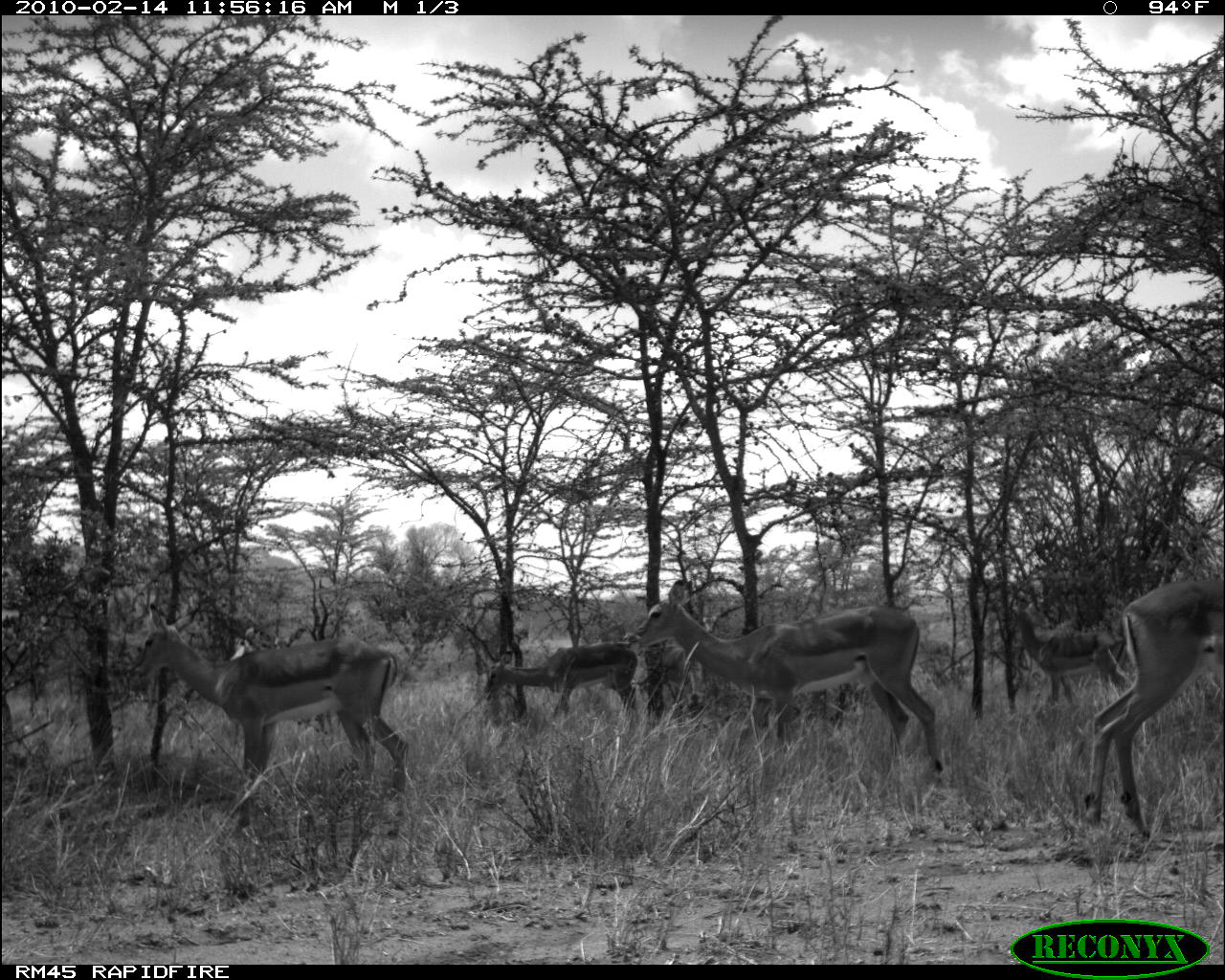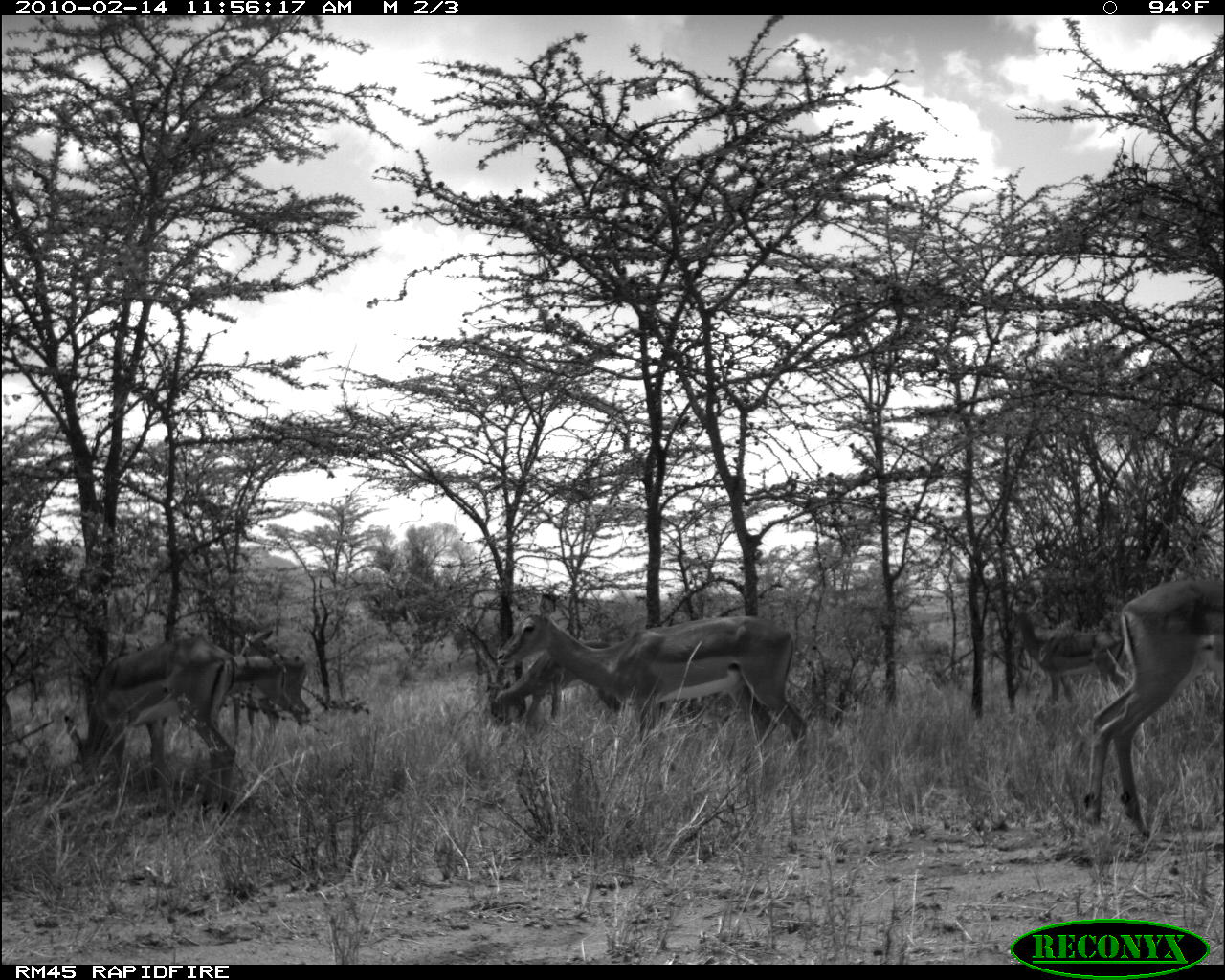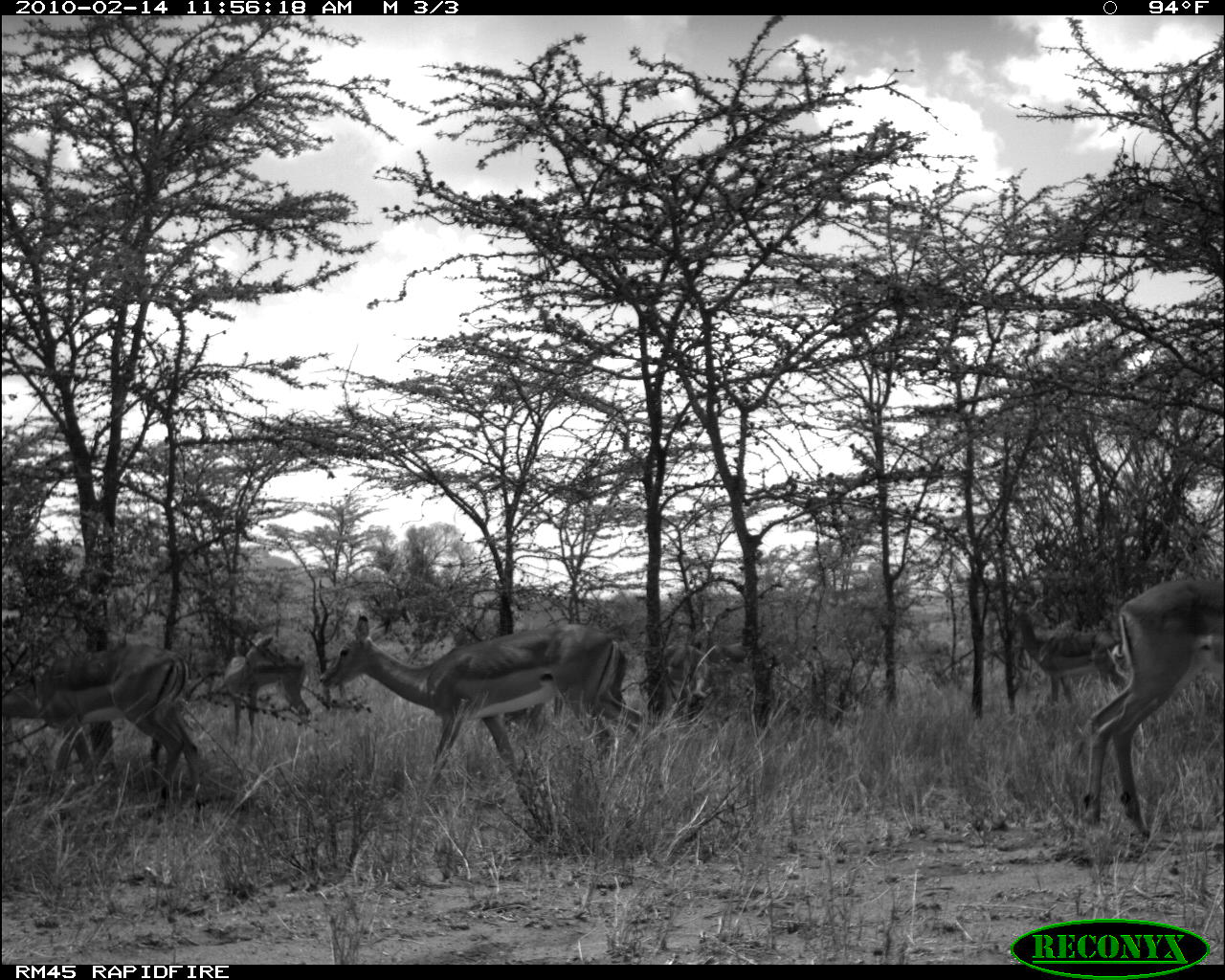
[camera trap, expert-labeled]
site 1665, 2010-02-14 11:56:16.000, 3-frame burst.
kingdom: Animalia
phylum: Chordata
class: Mammalia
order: Artiodactyla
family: Bovidae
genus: Aepyceros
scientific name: Aepyceros melampus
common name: impala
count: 5